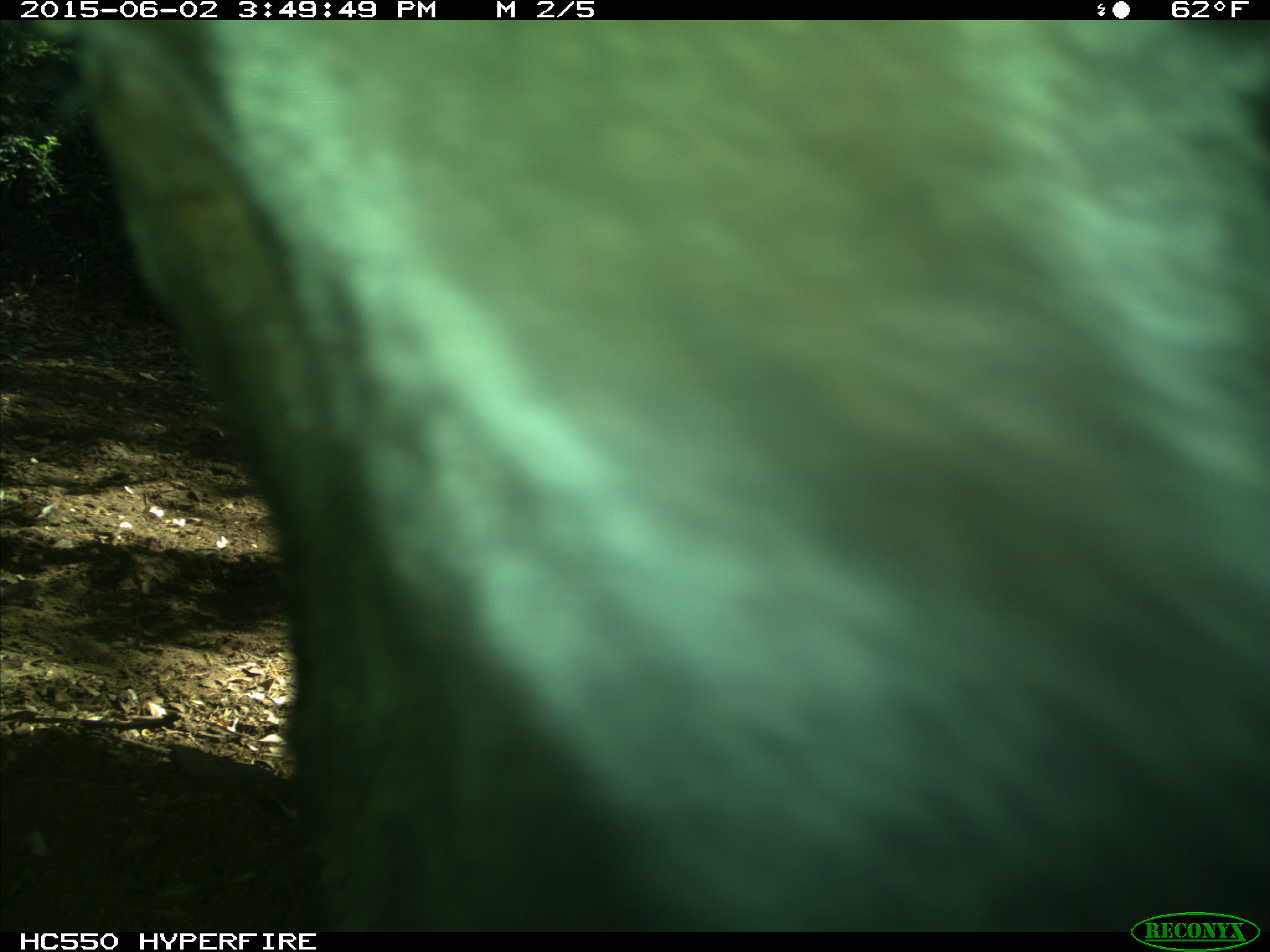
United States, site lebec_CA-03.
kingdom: Animalia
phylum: Chordata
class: Mammalia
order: Artiodactyla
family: Bovidae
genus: Bos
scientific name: Bos taurus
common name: domestic cow